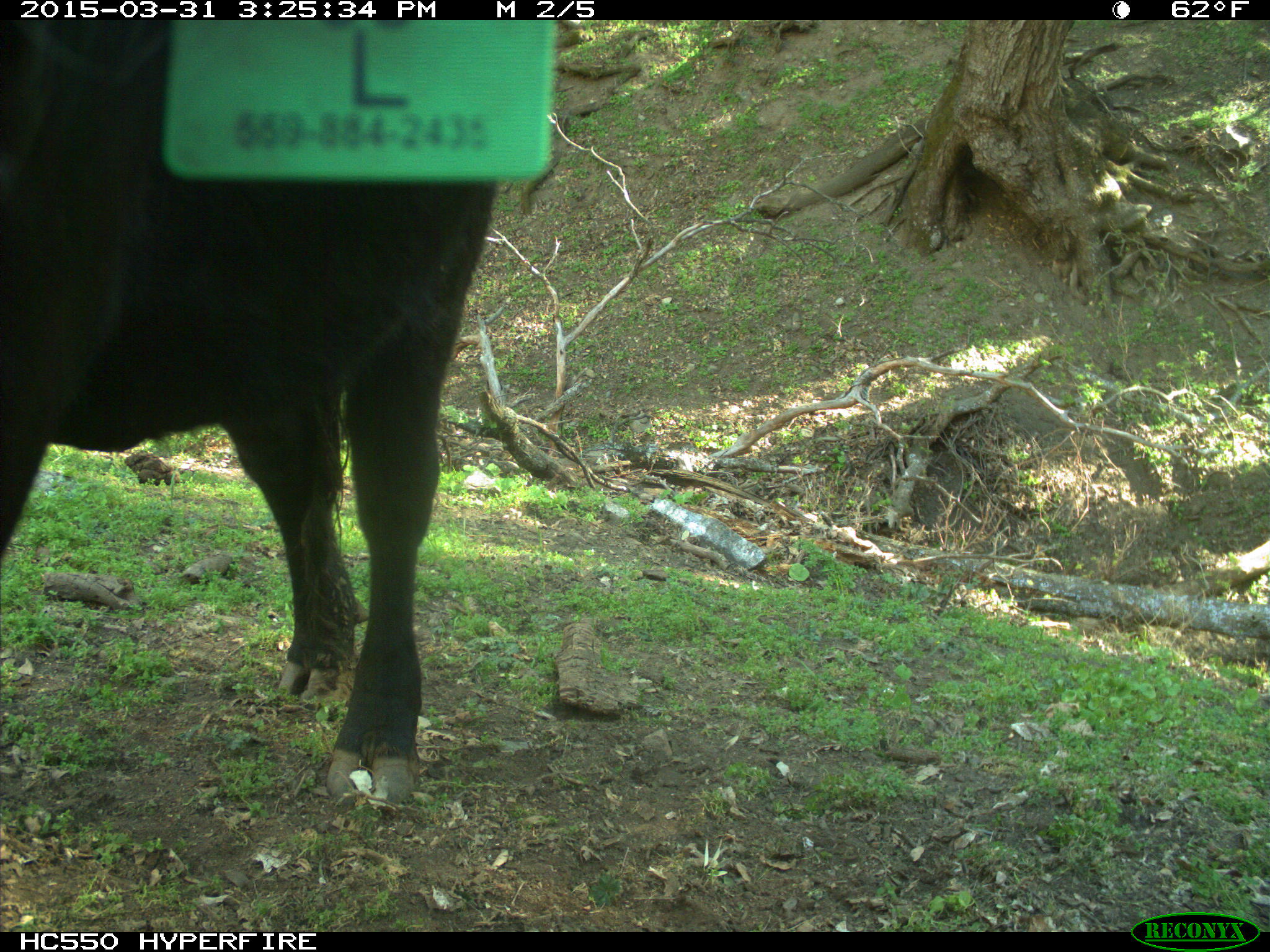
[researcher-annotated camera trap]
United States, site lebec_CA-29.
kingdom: Animalia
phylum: Chordata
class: Mammalia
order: Artiodactyla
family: Bovidae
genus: Bos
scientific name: Bos taurus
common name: domestic cow